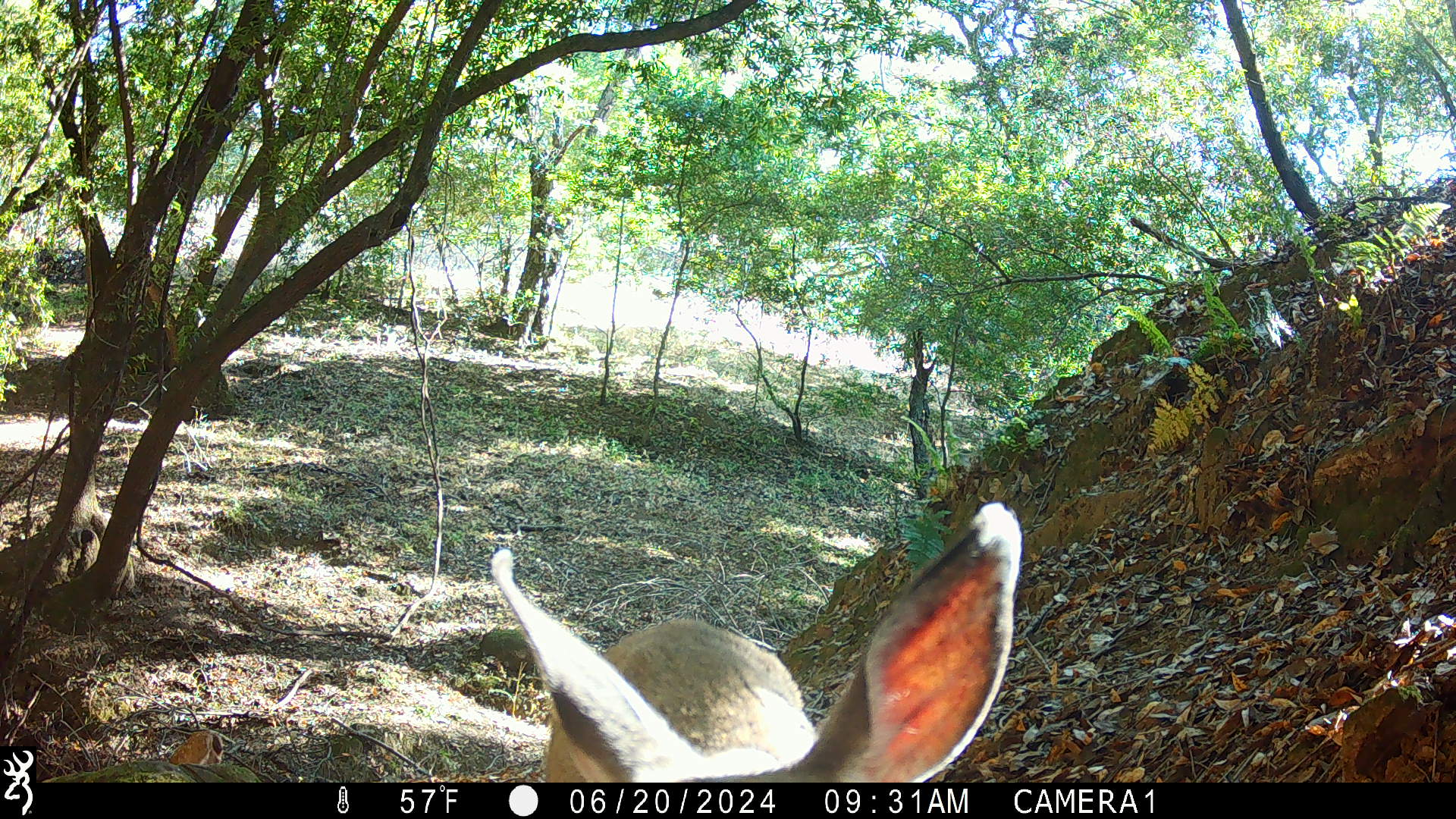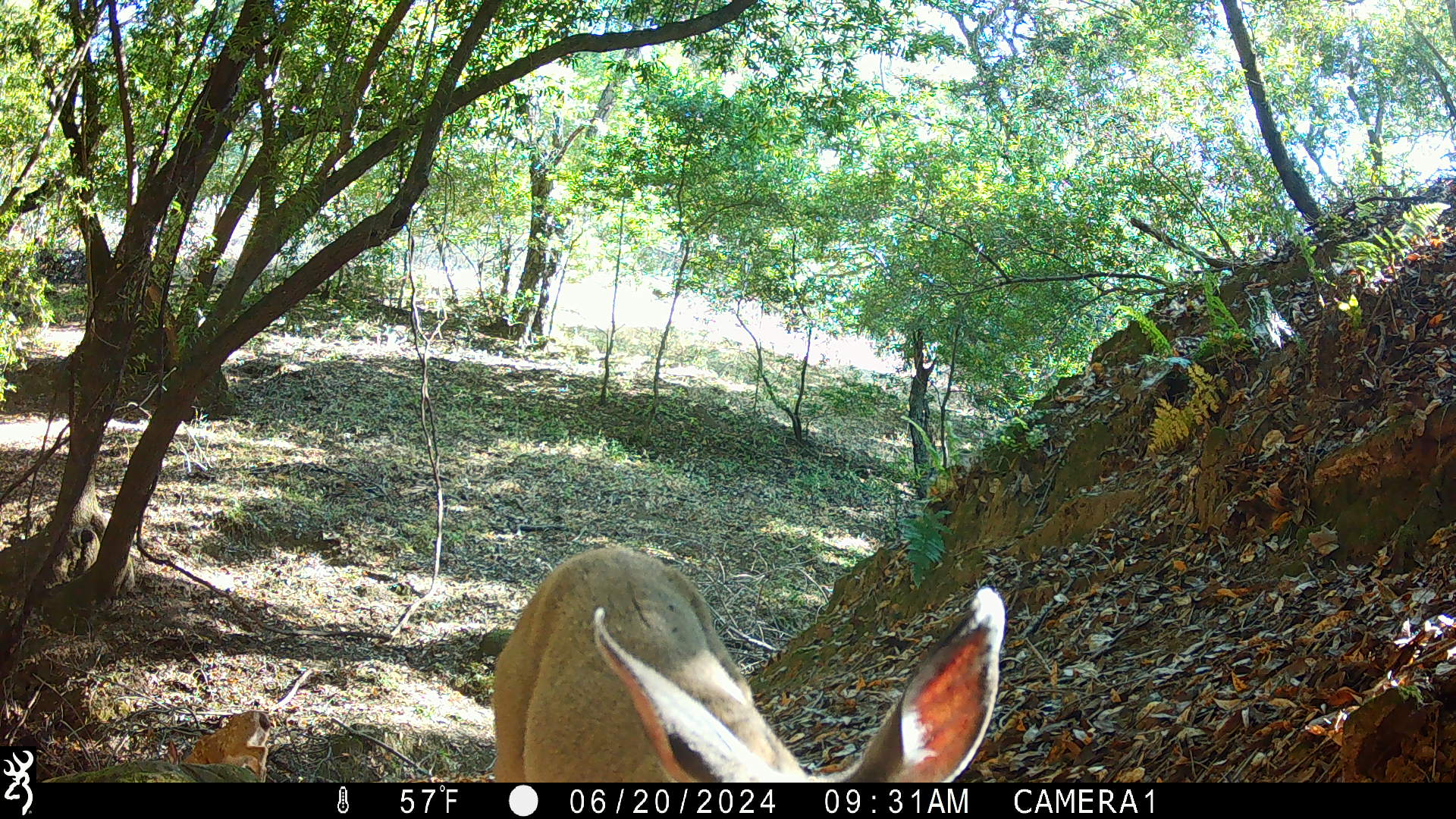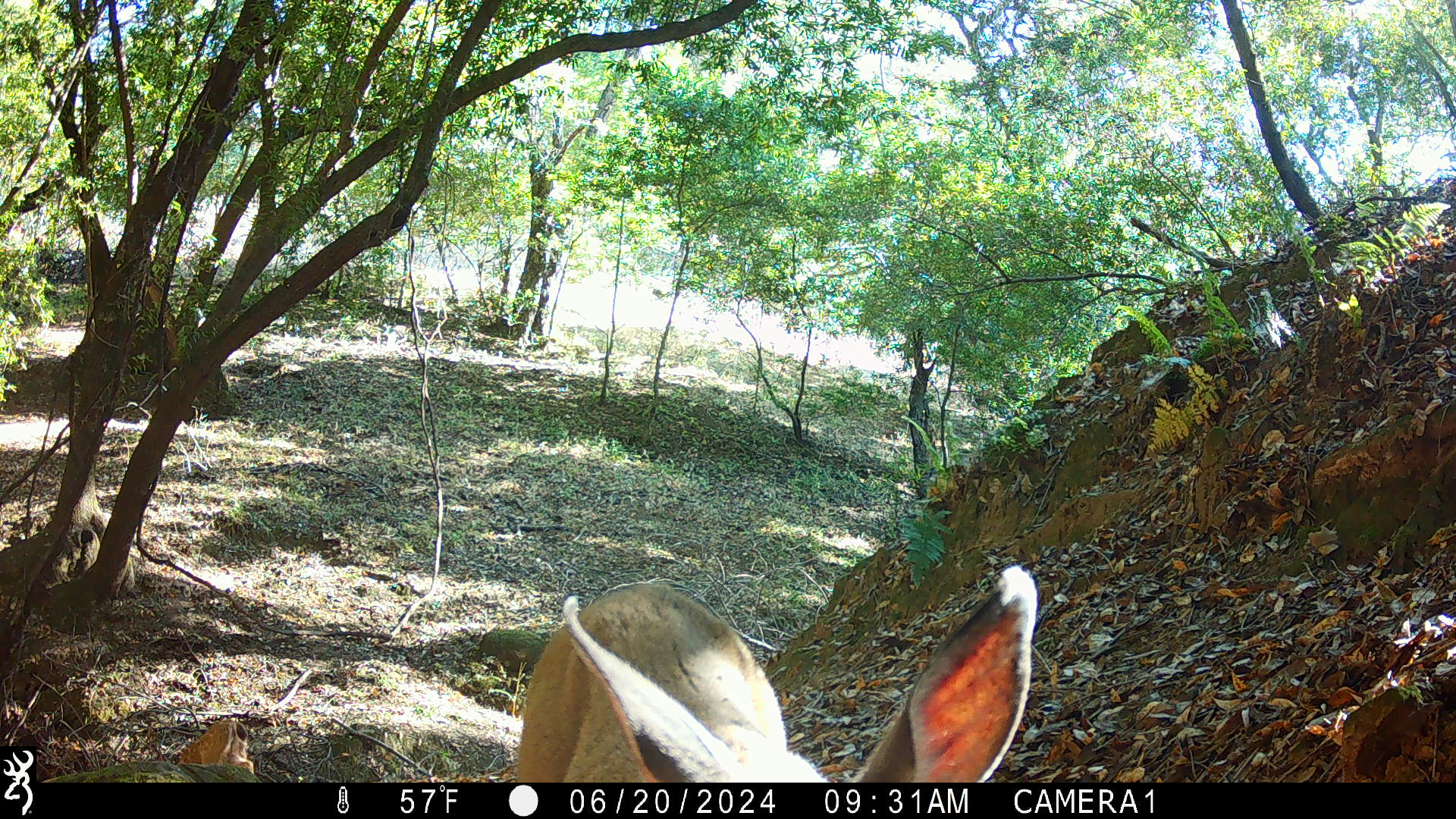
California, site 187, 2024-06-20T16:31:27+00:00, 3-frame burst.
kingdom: Animalia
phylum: Chordata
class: Mammalia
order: Artiodactyla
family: Cervidae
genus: Odocoileus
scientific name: Odocoileus hemionus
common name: mule deer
Mule deer (Odocoileus hemionus).